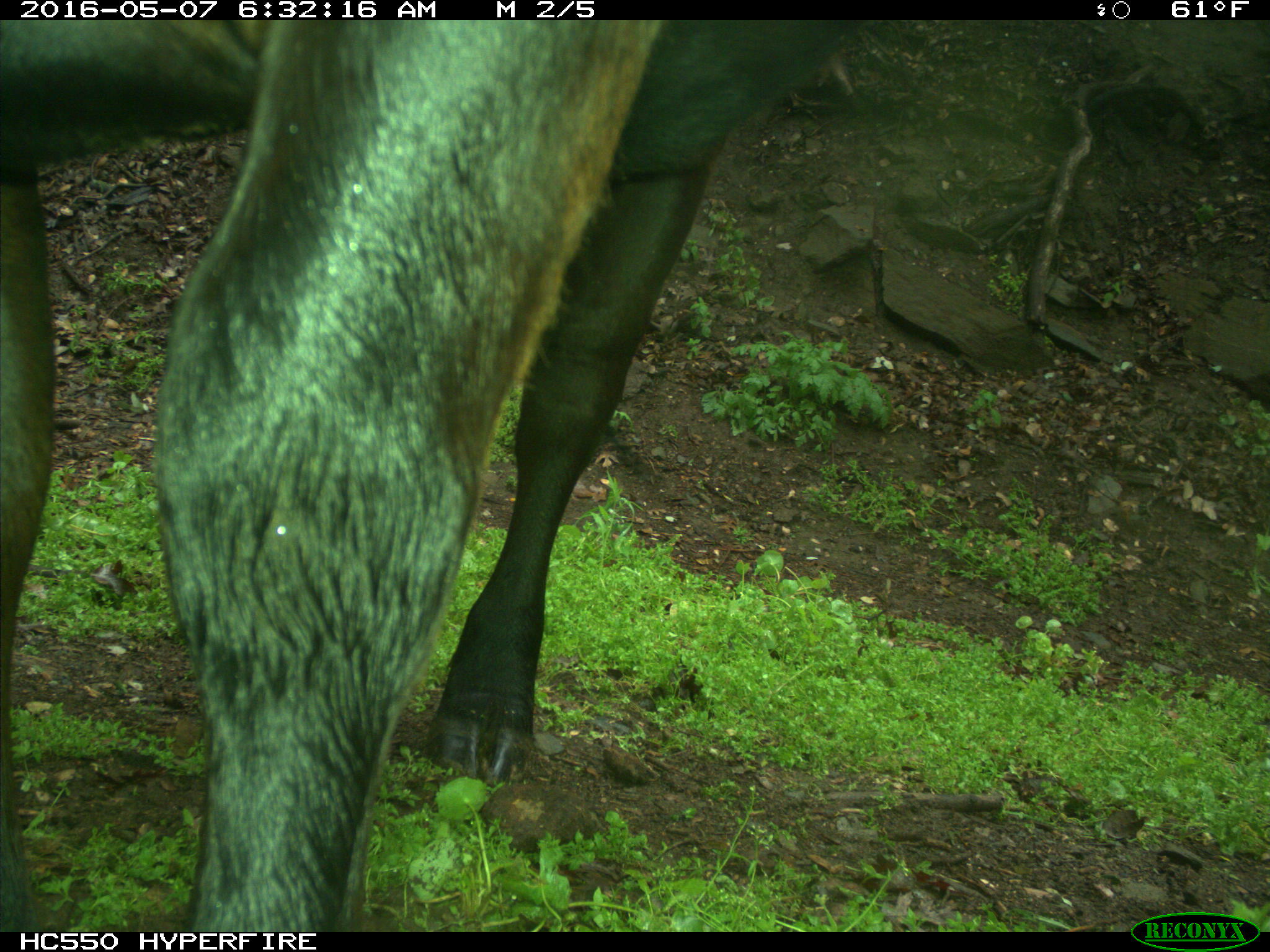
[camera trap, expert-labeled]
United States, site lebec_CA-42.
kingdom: Animalia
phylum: Chordata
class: Mammalia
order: Artiodactyla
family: Bovidae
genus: Bos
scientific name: Bos taurus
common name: domestic cow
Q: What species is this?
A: Bos taurus (domestic cow).